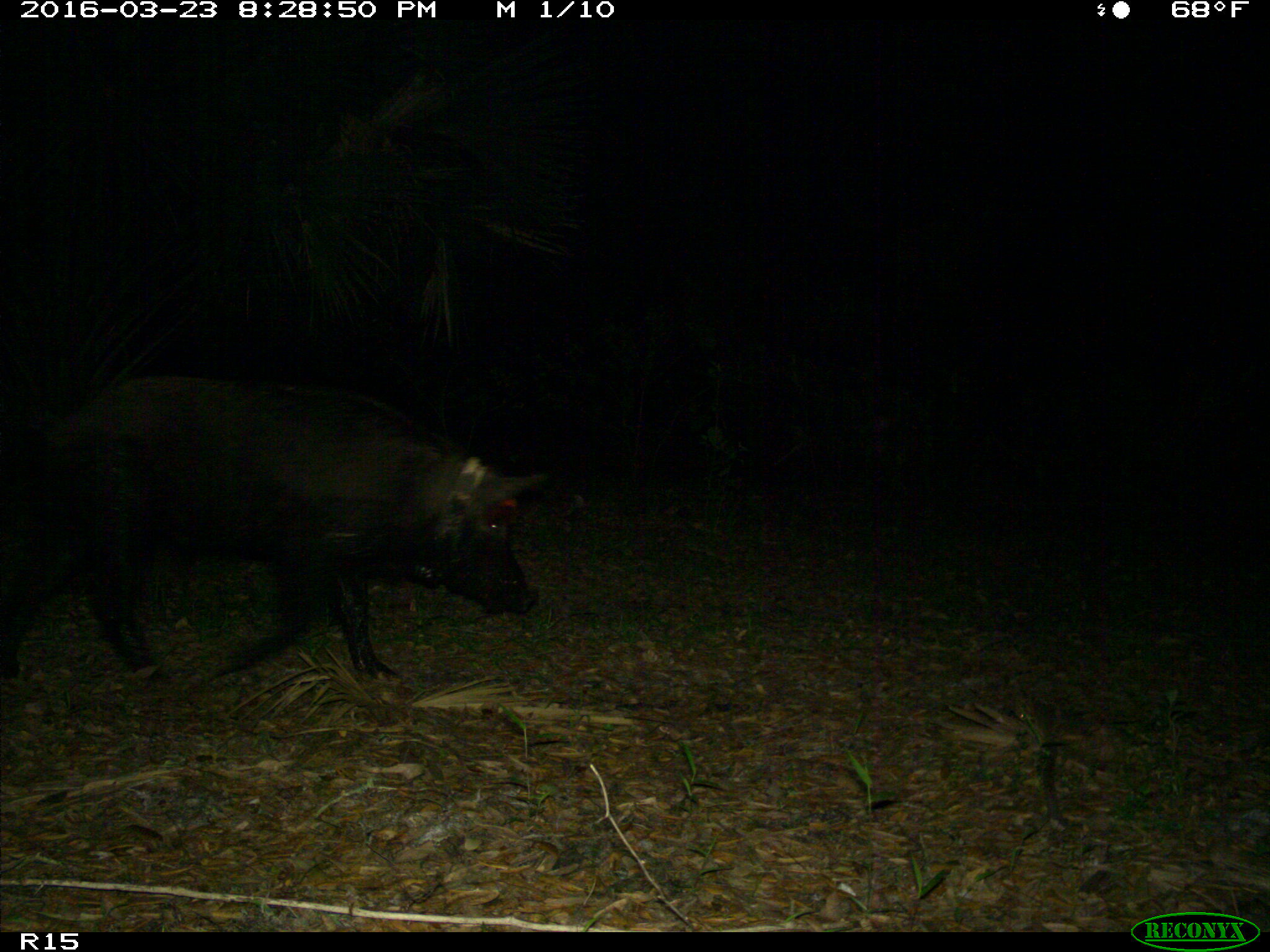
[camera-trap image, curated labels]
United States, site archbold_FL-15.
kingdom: Animalia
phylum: Chordata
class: Mammalia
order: Artiodactyla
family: Suidae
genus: Sus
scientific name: Sus scrofa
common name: wild boar